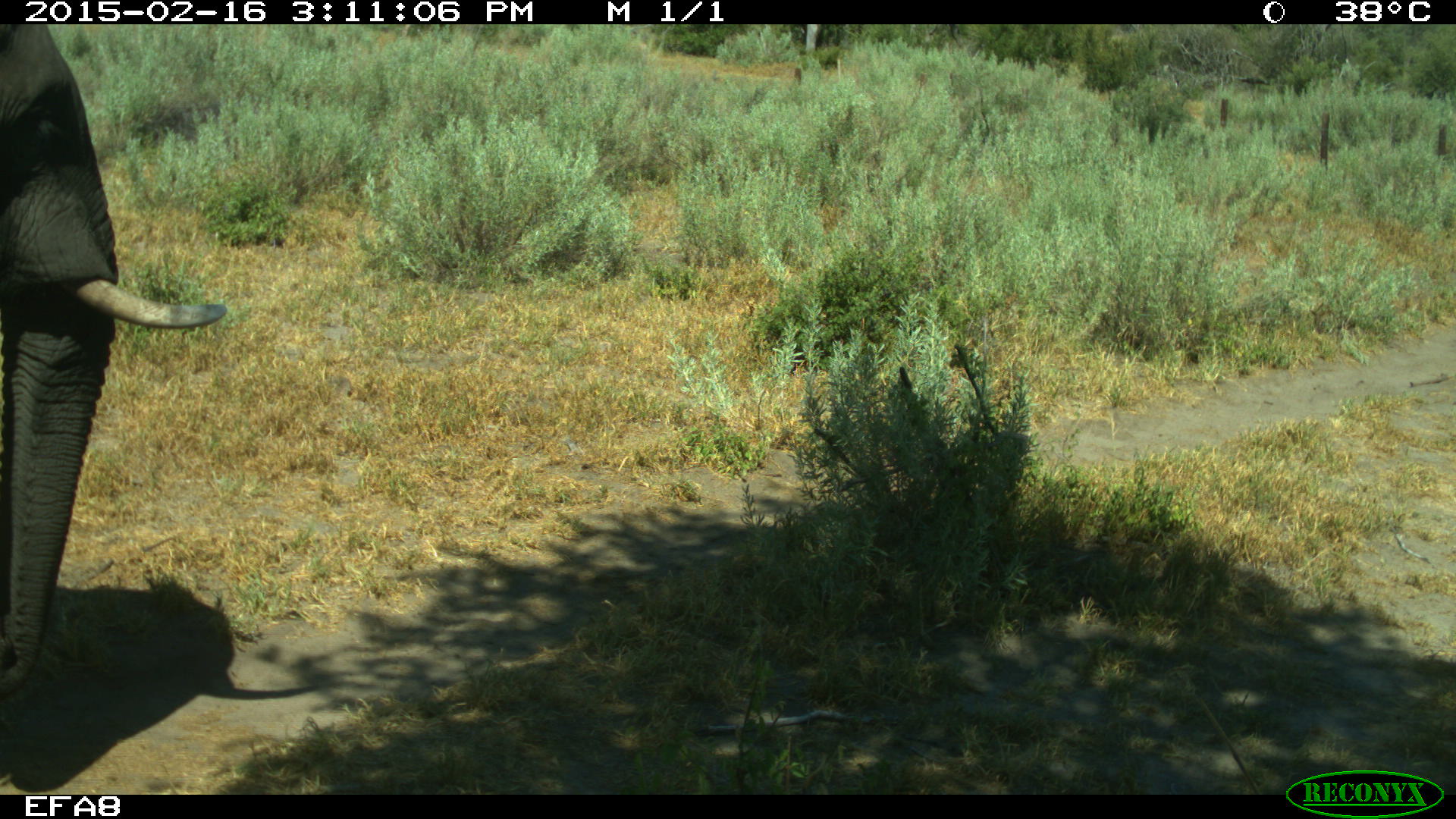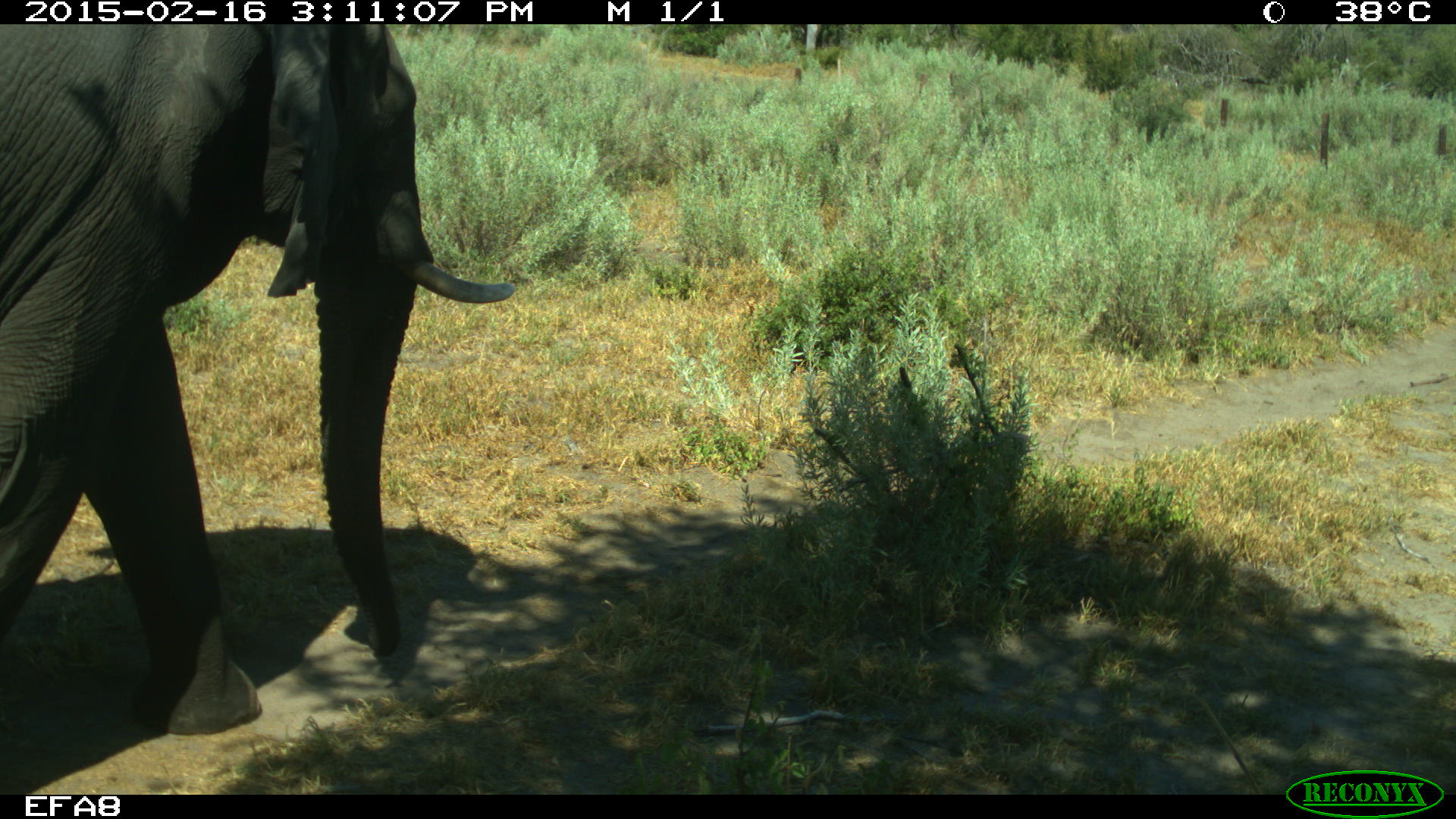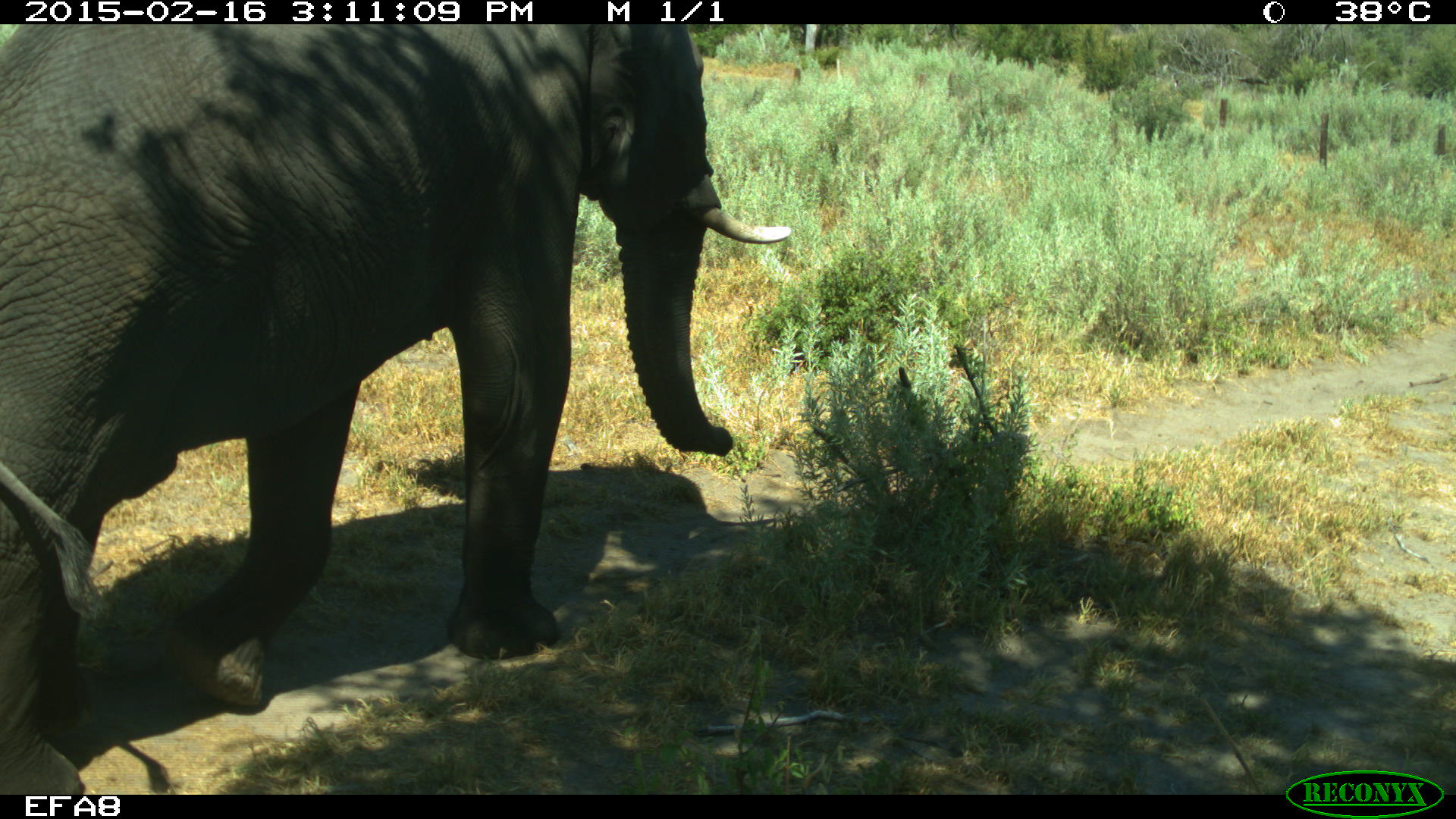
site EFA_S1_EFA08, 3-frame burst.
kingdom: Animalia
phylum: Chordata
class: Mammalia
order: Proboscidea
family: Elephantidae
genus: Loxodonta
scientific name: Loxodonta africana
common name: african bush elephant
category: elephant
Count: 1.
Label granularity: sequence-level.